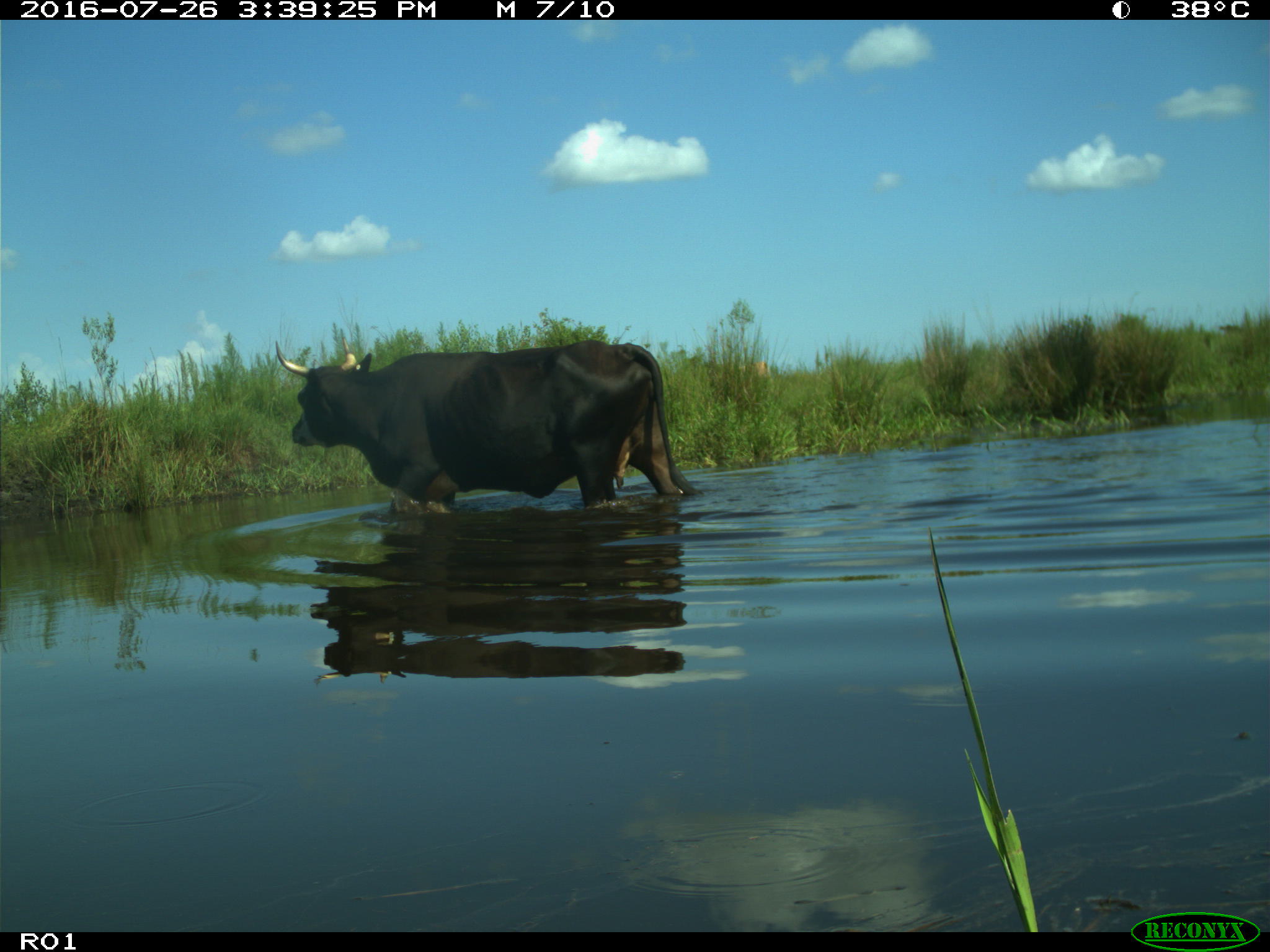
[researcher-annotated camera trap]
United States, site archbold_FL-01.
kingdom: Animalia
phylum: Chordata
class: Mammalia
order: Artiodactyla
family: Bovidae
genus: Bos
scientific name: Bos taurus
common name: domestic cow